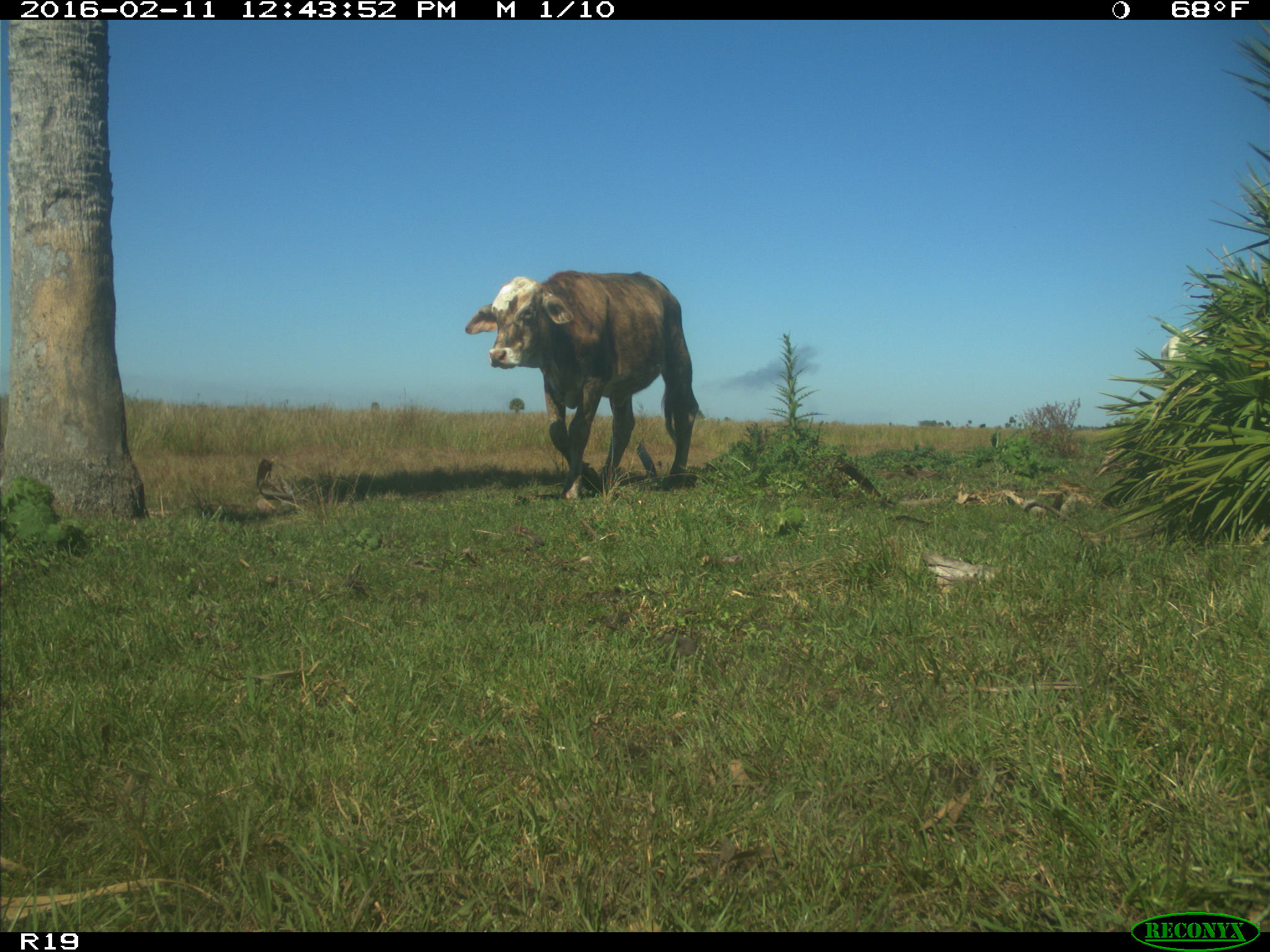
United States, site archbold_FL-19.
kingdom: Animalia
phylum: Chordata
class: Mammalia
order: Artiodactyla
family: Bovidae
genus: Bos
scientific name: Bos taurus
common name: domestic cow